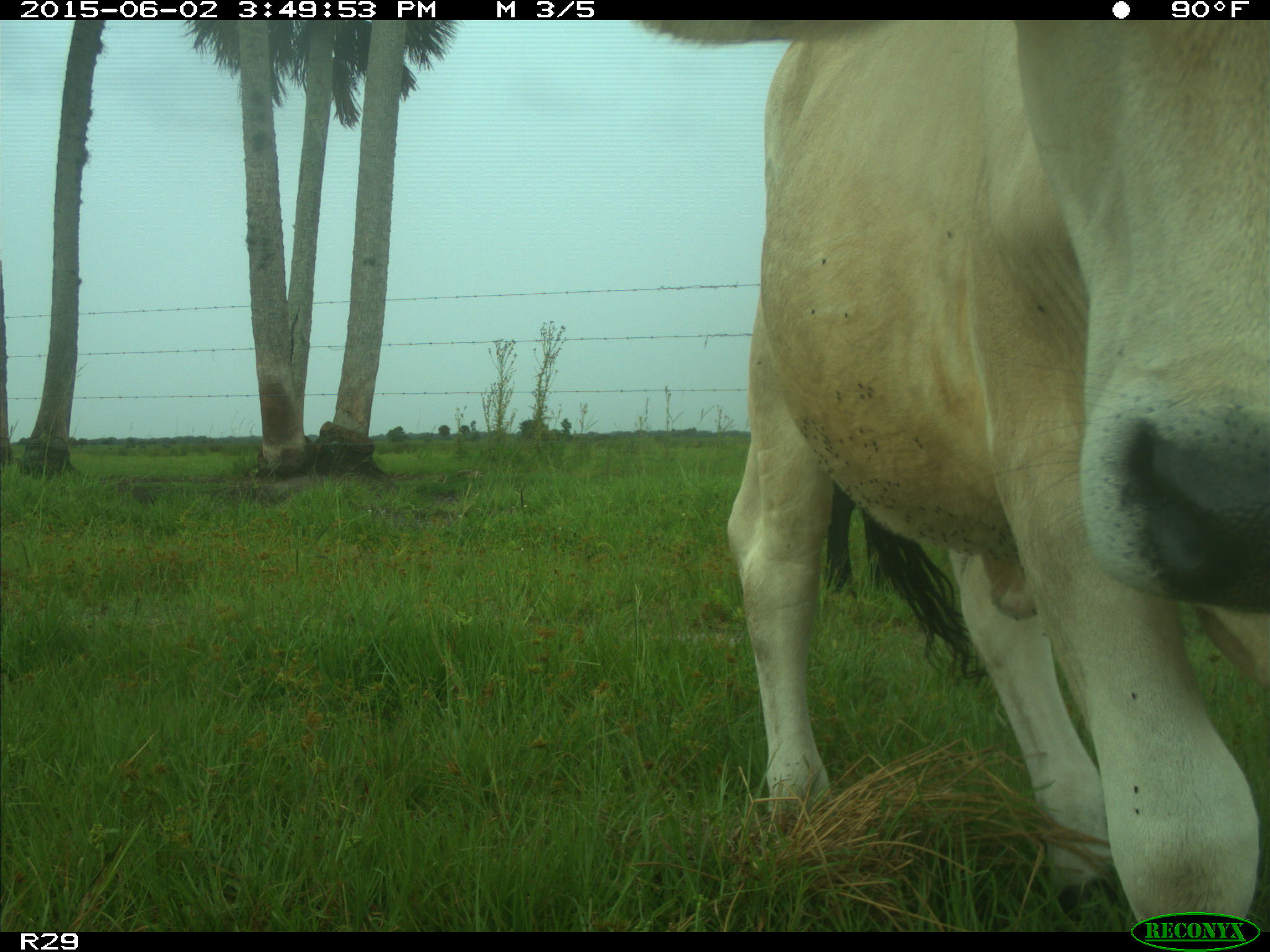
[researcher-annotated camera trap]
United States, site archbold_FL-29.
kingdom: Animalia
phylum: Chordata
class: Mammalia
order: Artiodactyla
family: Bovidae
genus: Bos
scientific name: Bos taurus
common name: domestic cow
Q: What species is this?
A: Bos taurus (domestic cow).